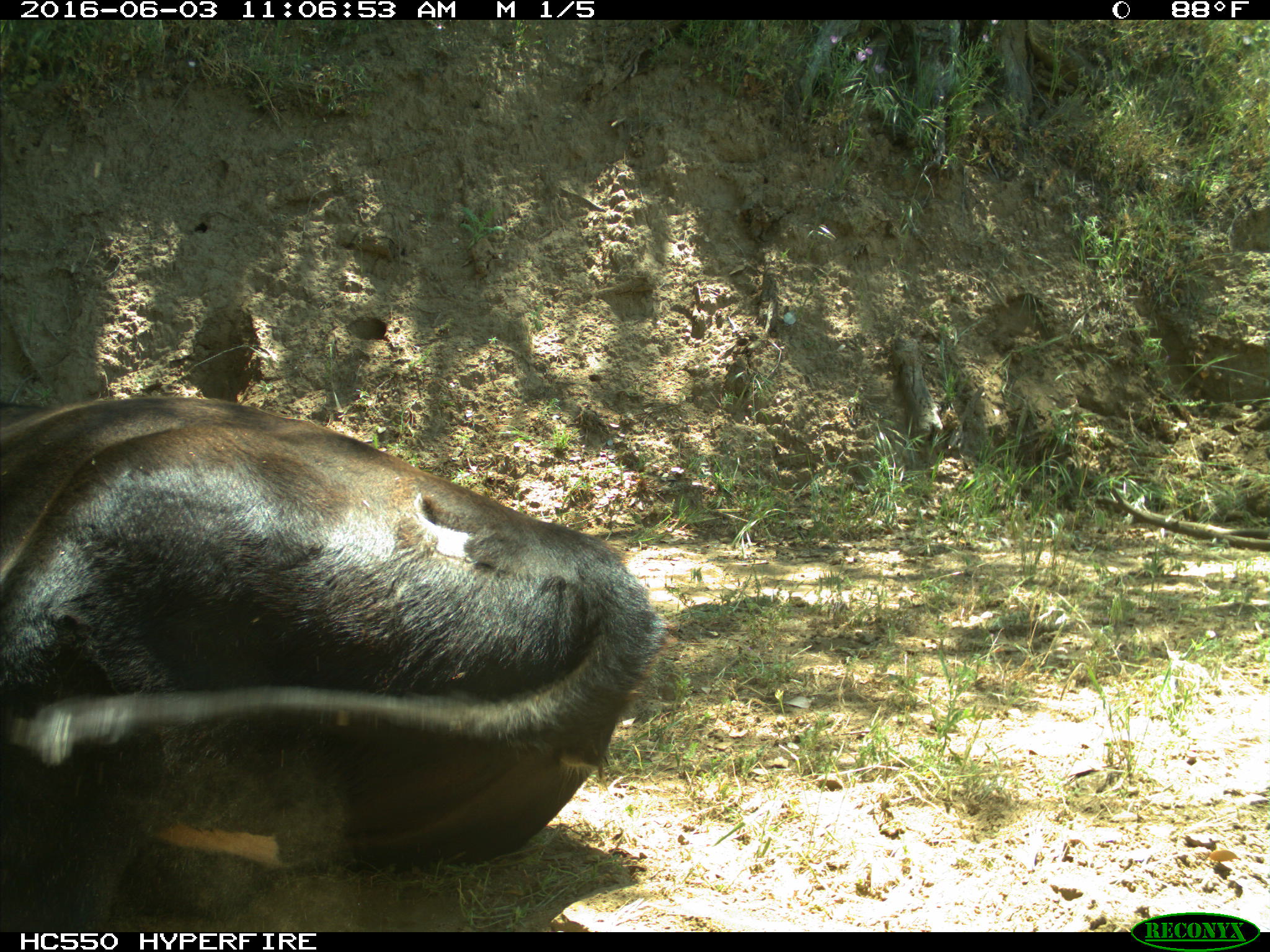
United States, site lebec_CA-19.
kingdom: Animalia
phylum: Chordata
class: Mammalia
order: Artiodactyla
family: Bovidae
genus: Bos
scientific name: Bos taurus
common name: domestic cow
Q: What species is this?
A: Bos taurus (domestic cow).